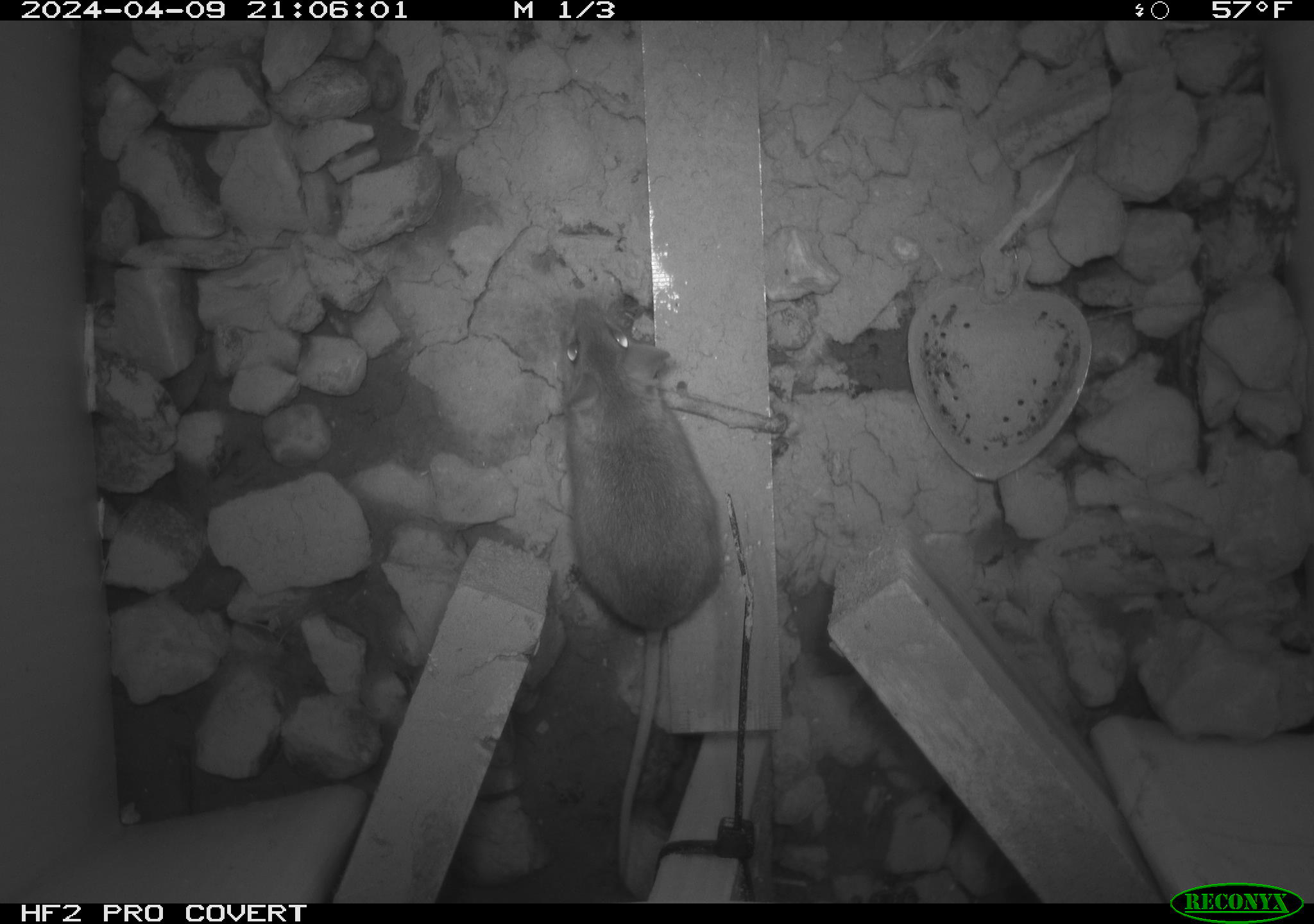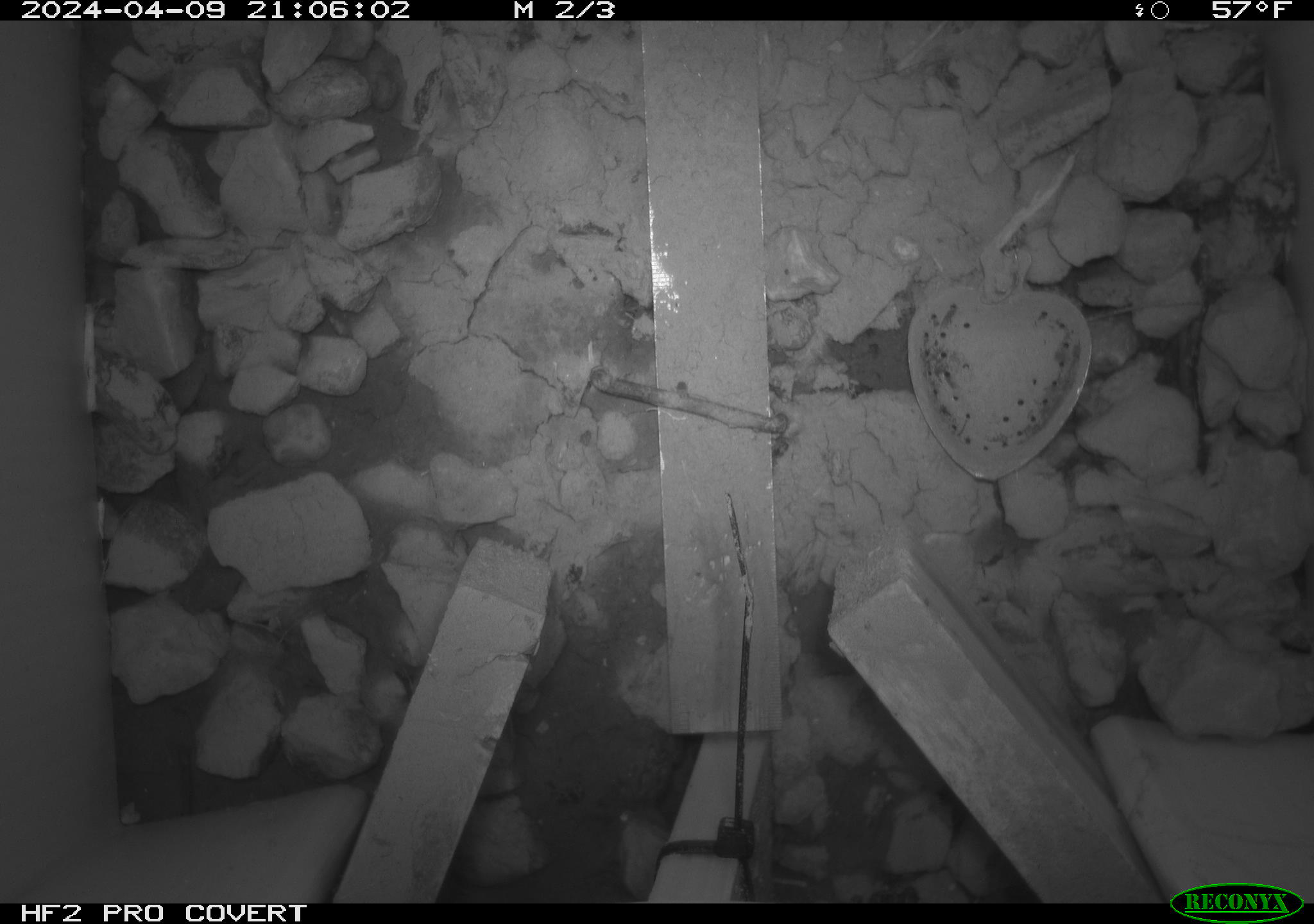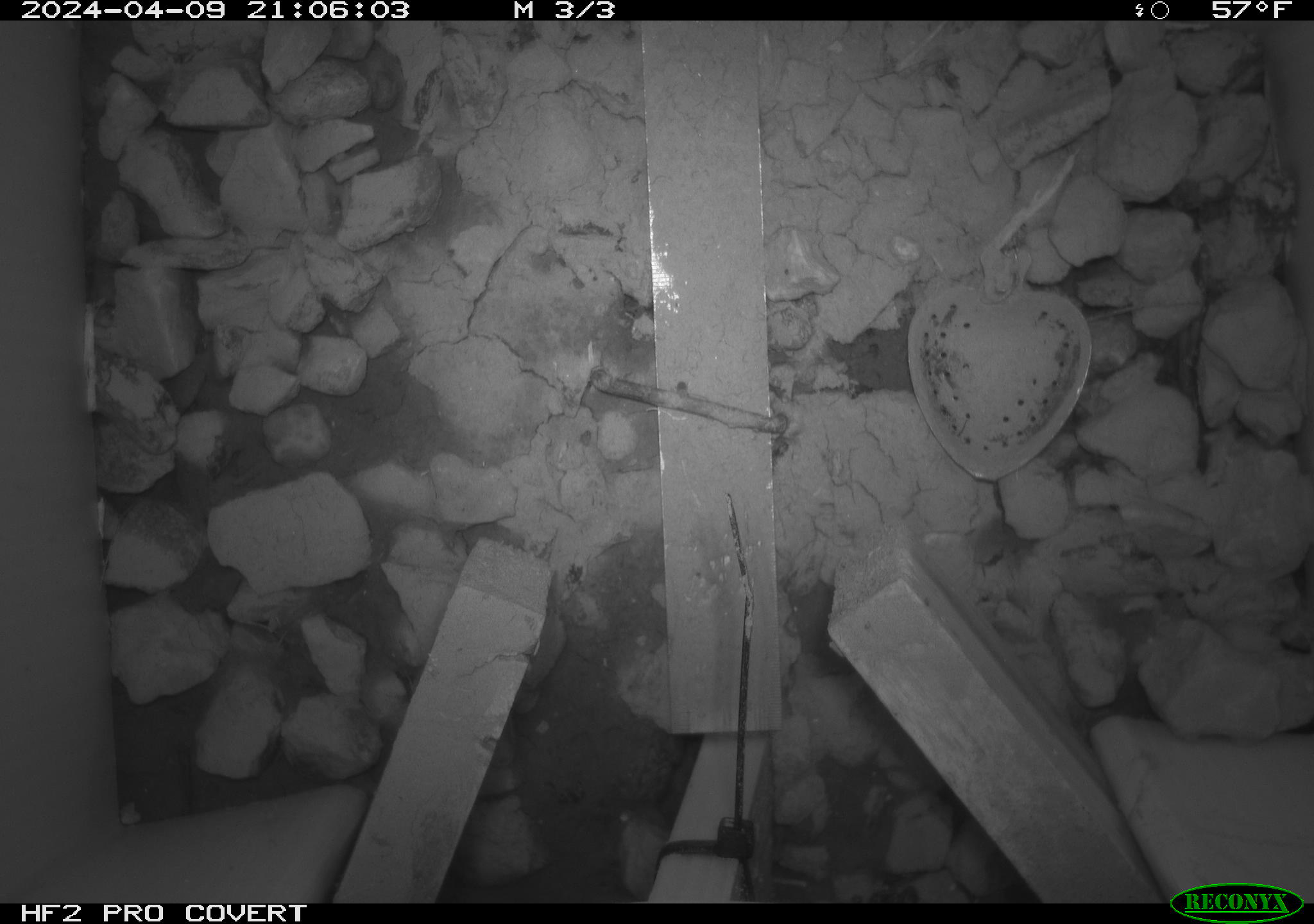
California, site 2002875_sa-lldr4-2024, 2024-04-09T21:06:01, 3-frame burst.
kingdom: Animalia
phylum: Chordata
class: Mammalia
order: Rodentia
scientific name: Rodentia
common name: rodent